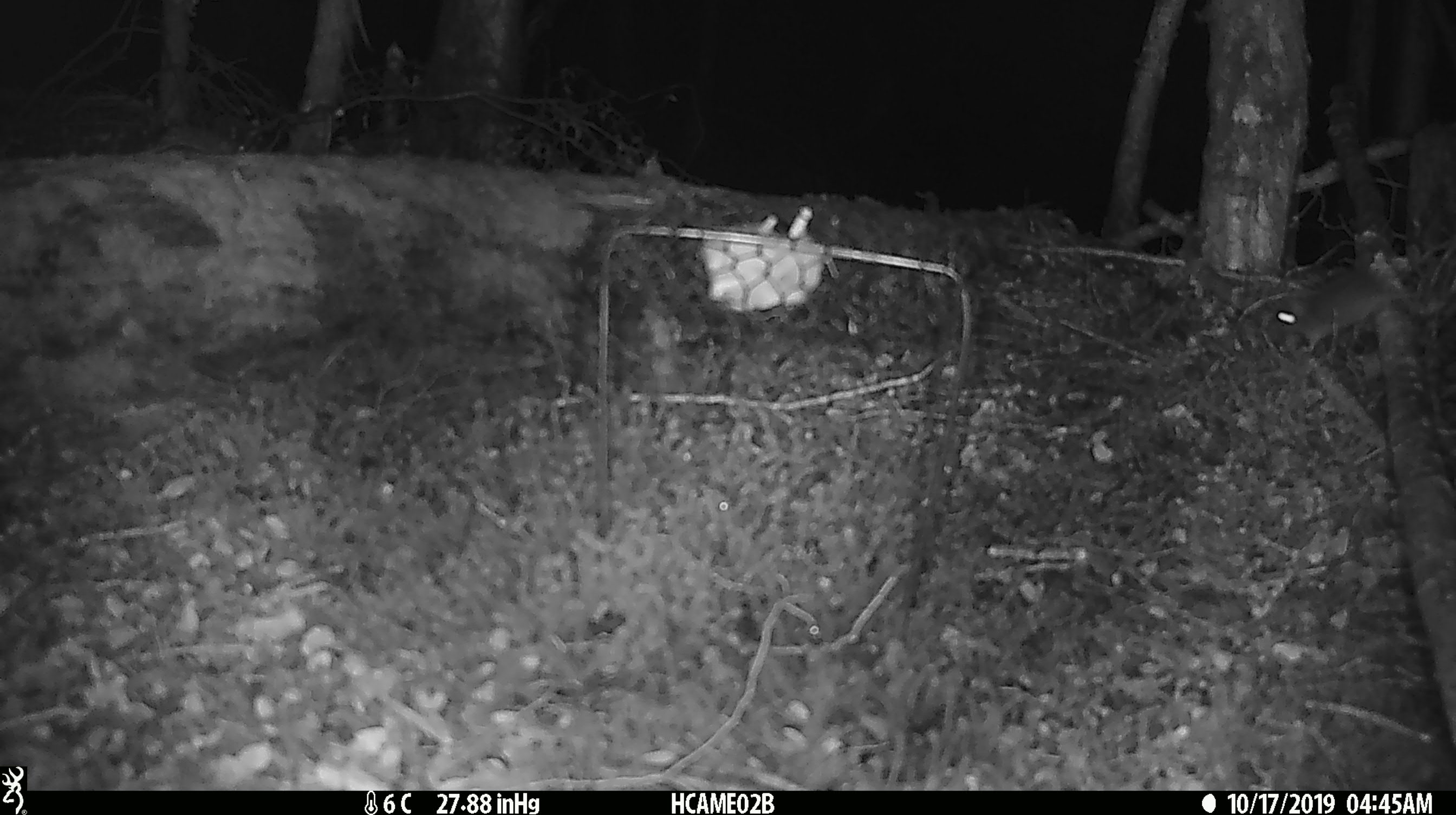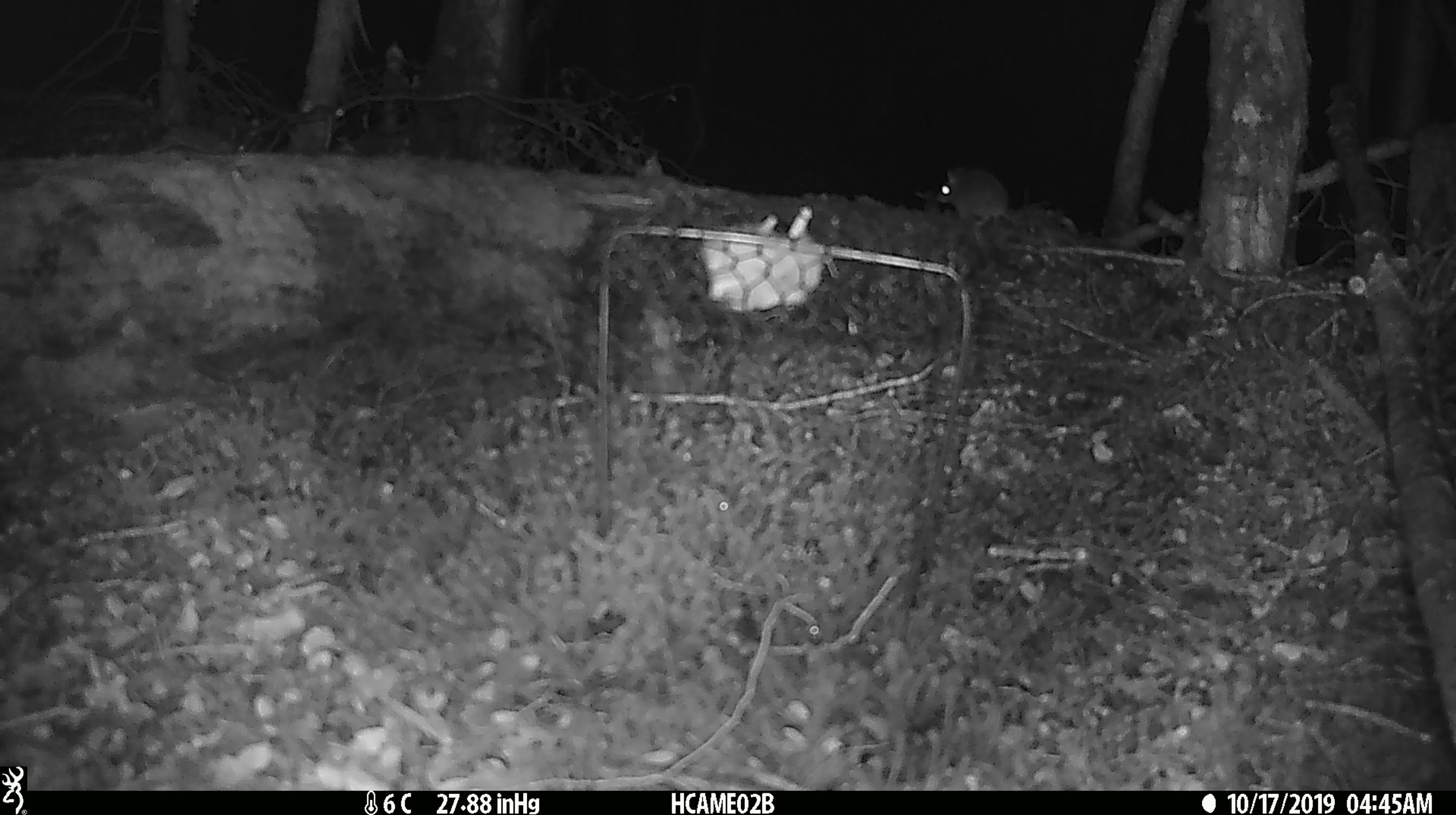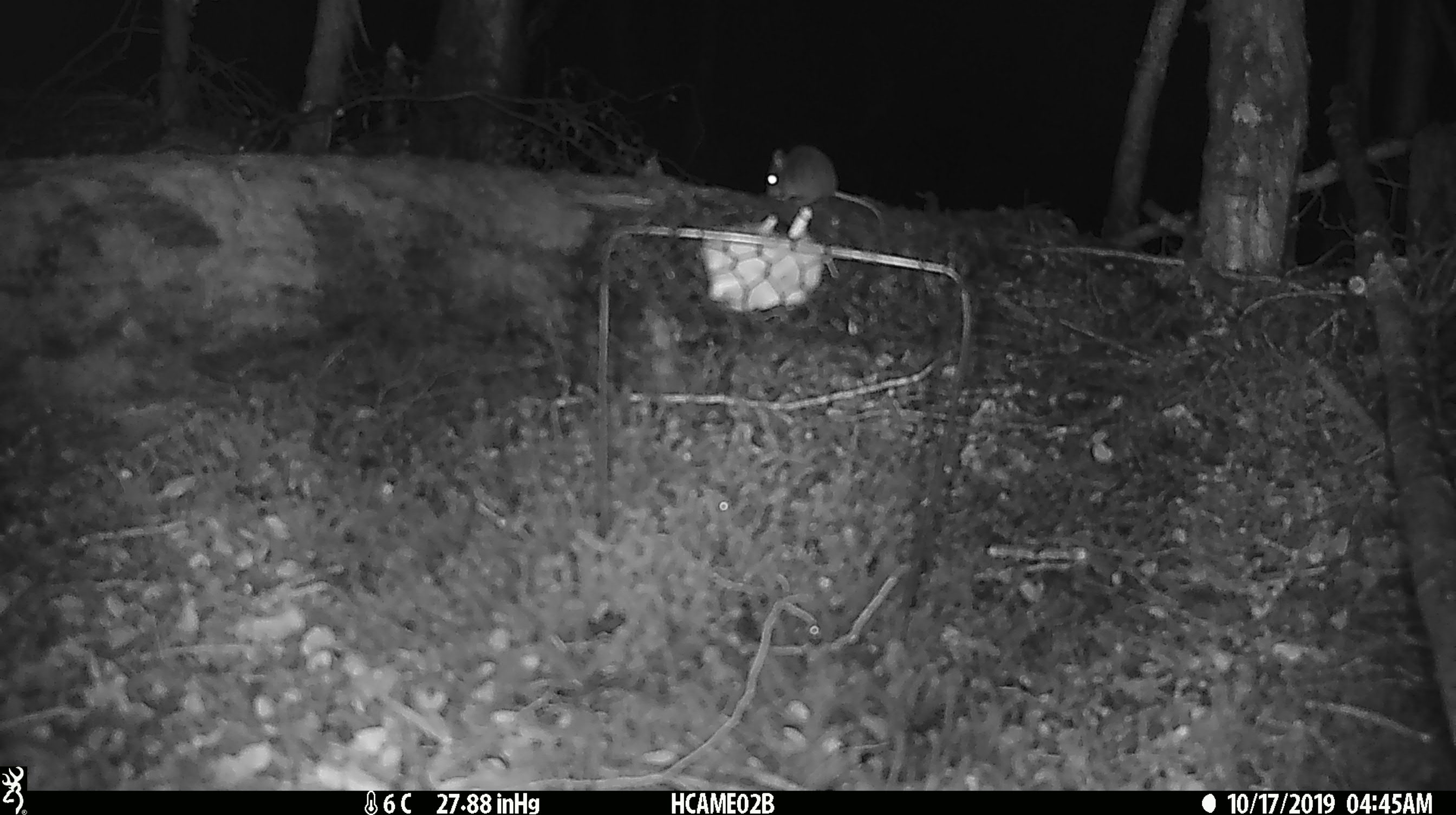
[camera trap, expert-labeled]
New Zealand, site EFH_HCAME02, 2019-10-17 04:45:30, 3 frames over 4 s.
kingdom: Animalia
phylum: Chordata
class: Mammalia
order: Rodentia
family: Muridae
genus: Mus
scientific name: Mus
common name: mouse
Mouse (Mus).